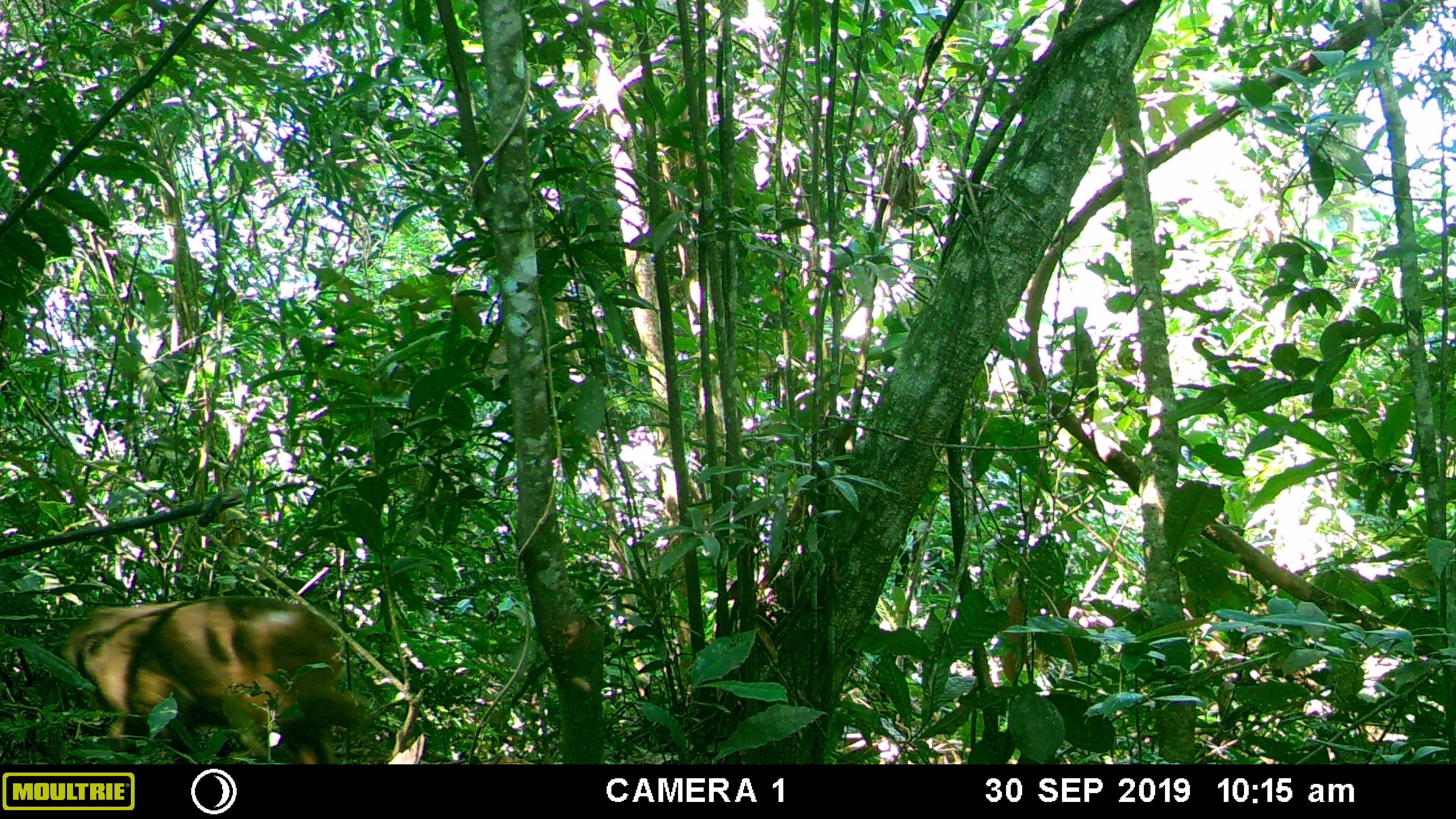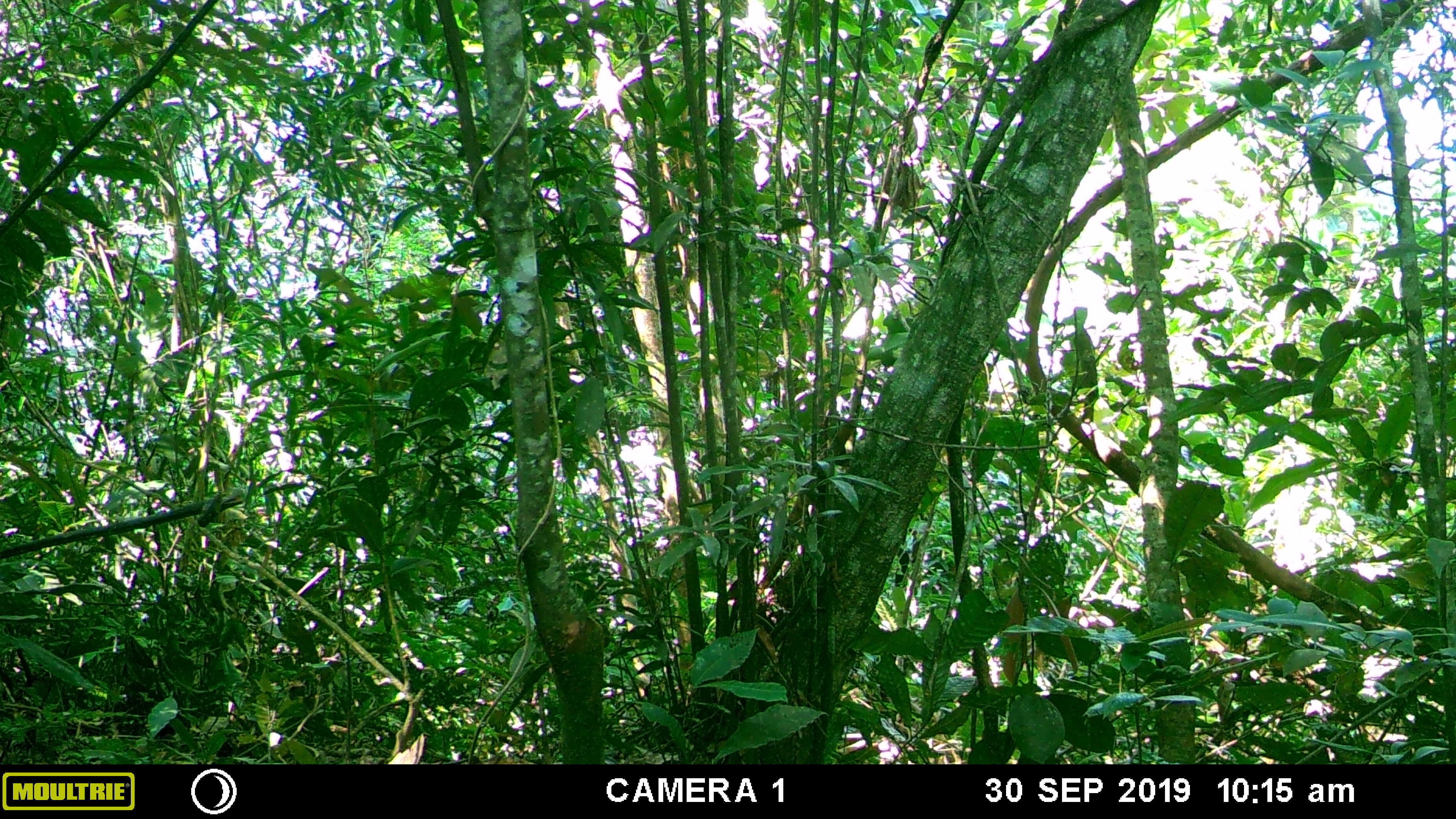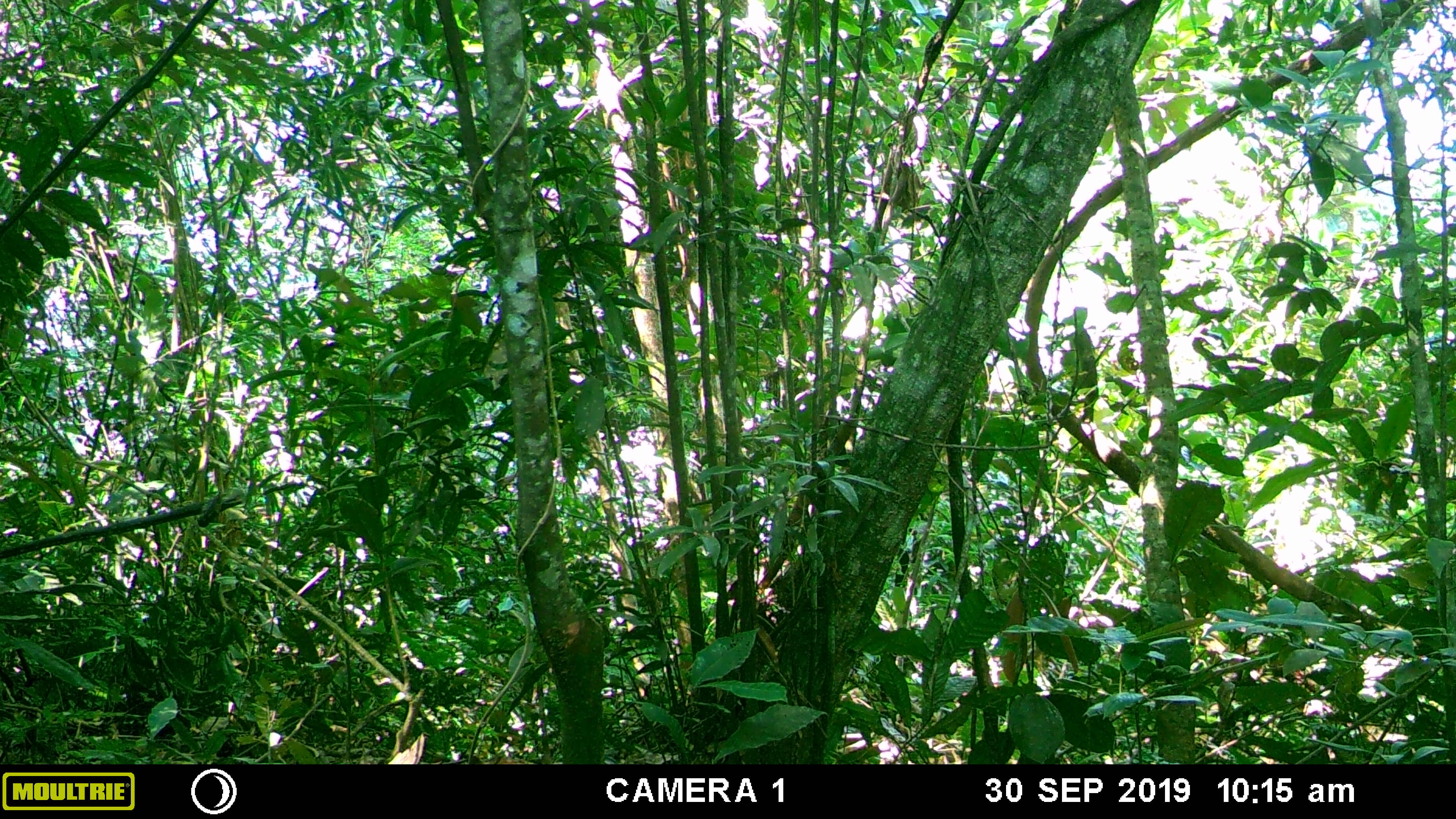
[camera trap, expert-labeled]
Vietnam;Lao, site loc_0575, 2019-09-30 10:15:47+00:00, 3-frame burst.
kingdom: Animalia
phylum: Chordata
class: Mammalia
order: Primates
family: Cercopithecidae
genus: Macaca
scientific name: Macaca arctoides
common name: stump-tailed macaque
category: stump tailed macaque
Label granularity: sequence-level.